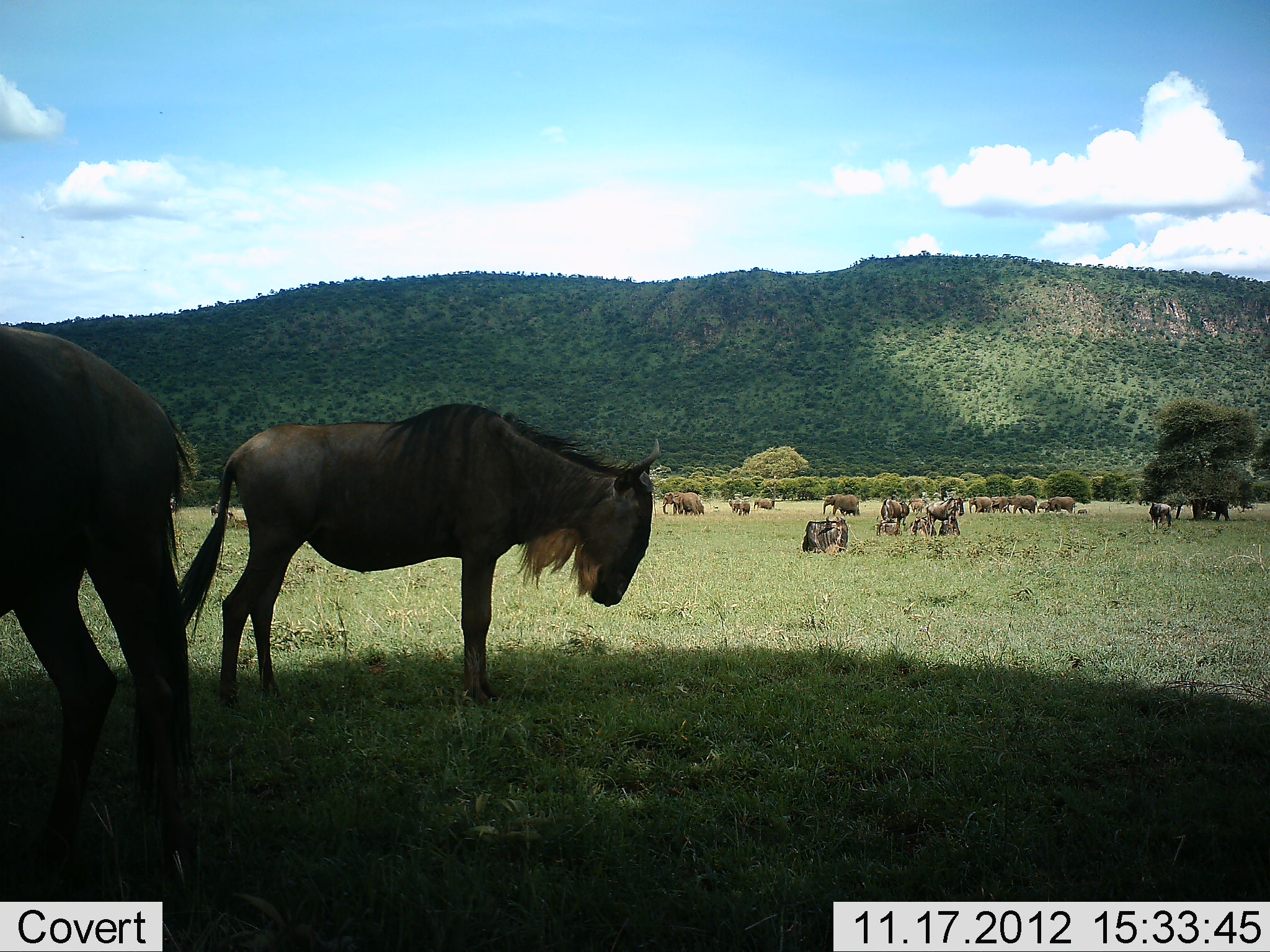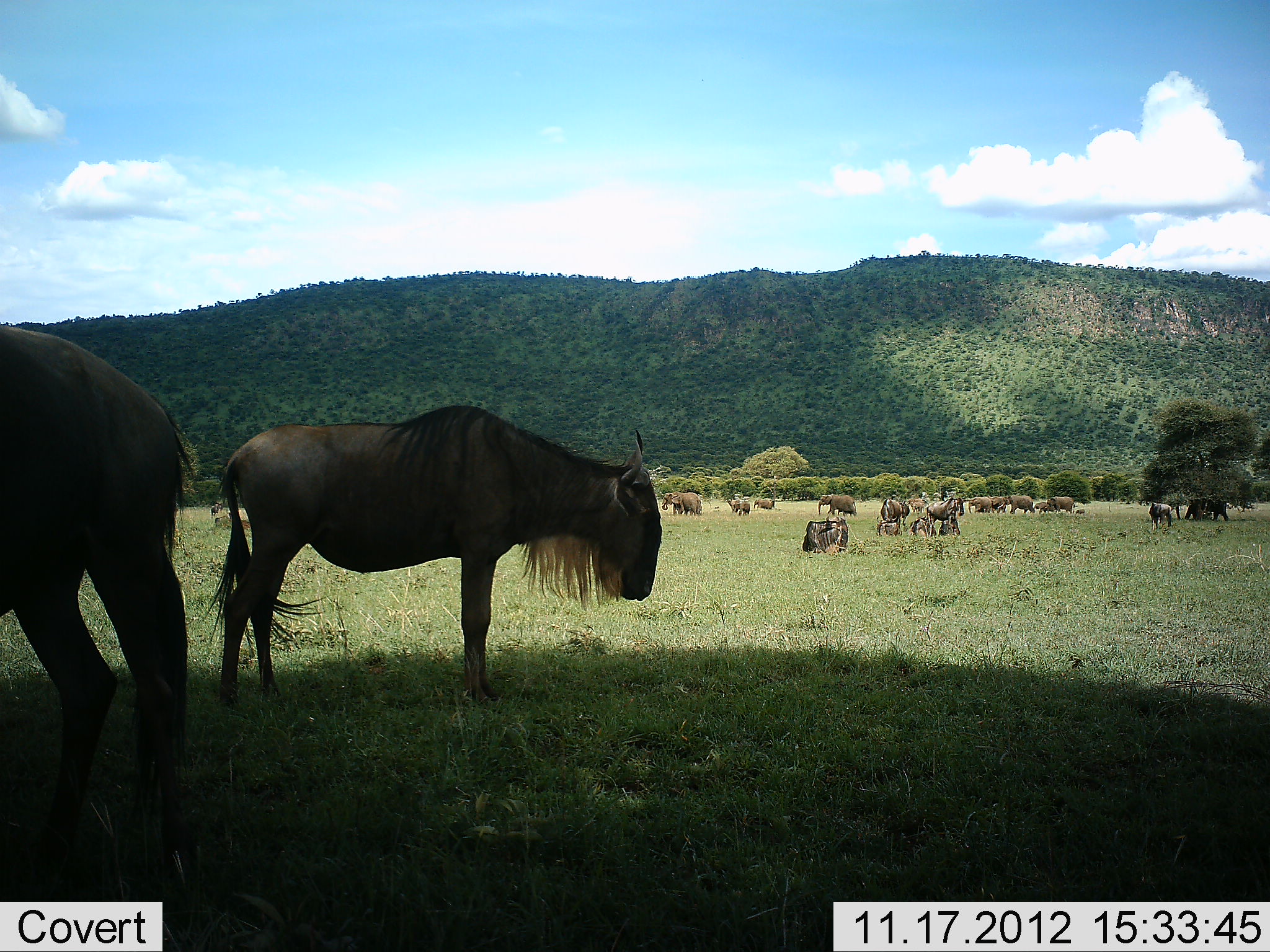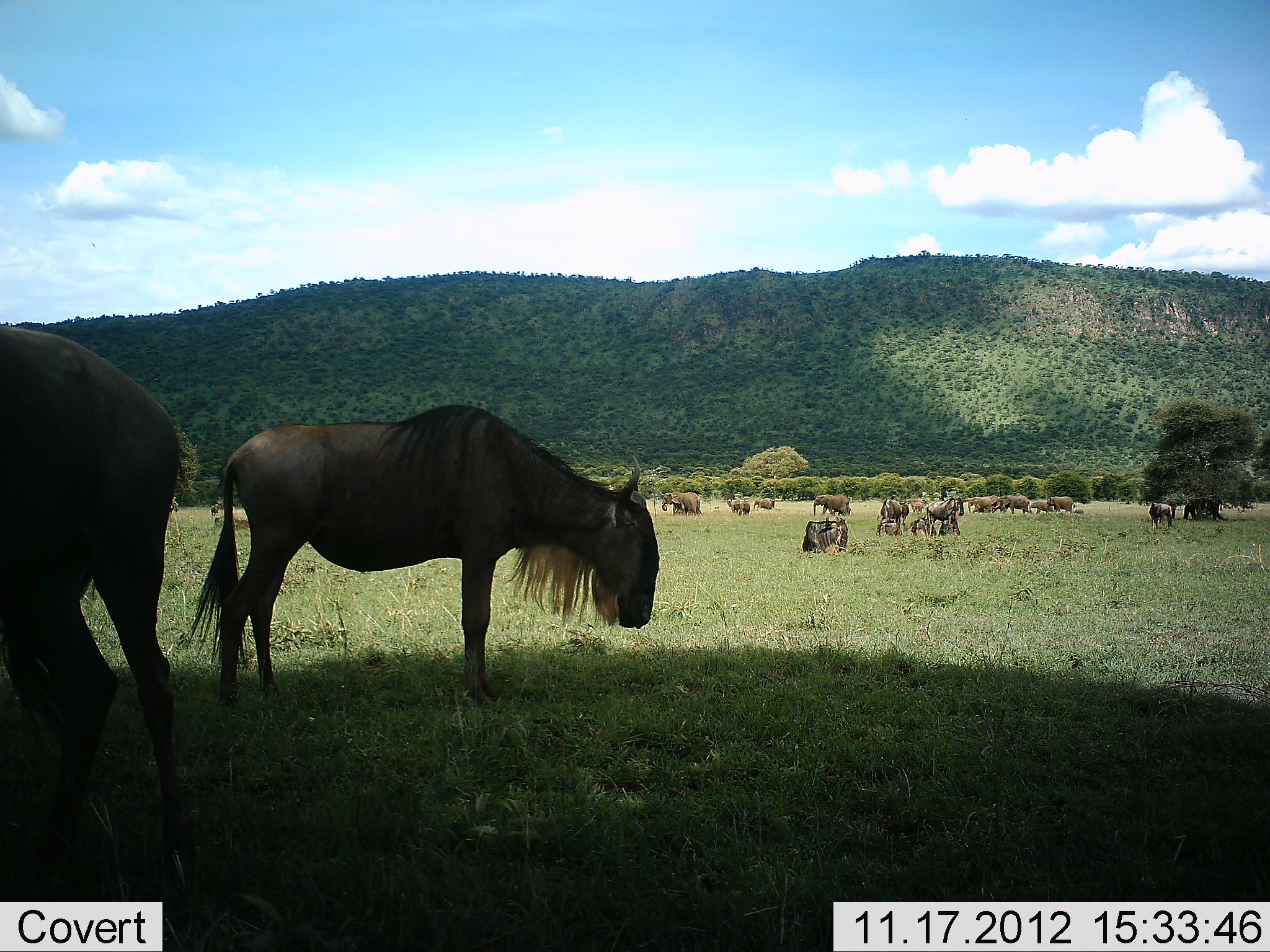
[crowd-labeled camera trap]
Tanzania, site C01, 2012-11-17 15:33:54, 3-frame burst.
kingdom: Animalia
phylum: Chordata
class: Mammalia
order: Artiodactyla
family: Bovidae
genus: Connochaetes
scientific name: Connochaetes taurinus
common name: blue wildebeest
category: wildebeest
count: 11-50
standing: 87%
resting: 40%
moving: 40%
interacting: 0%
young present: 0%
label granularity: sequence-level